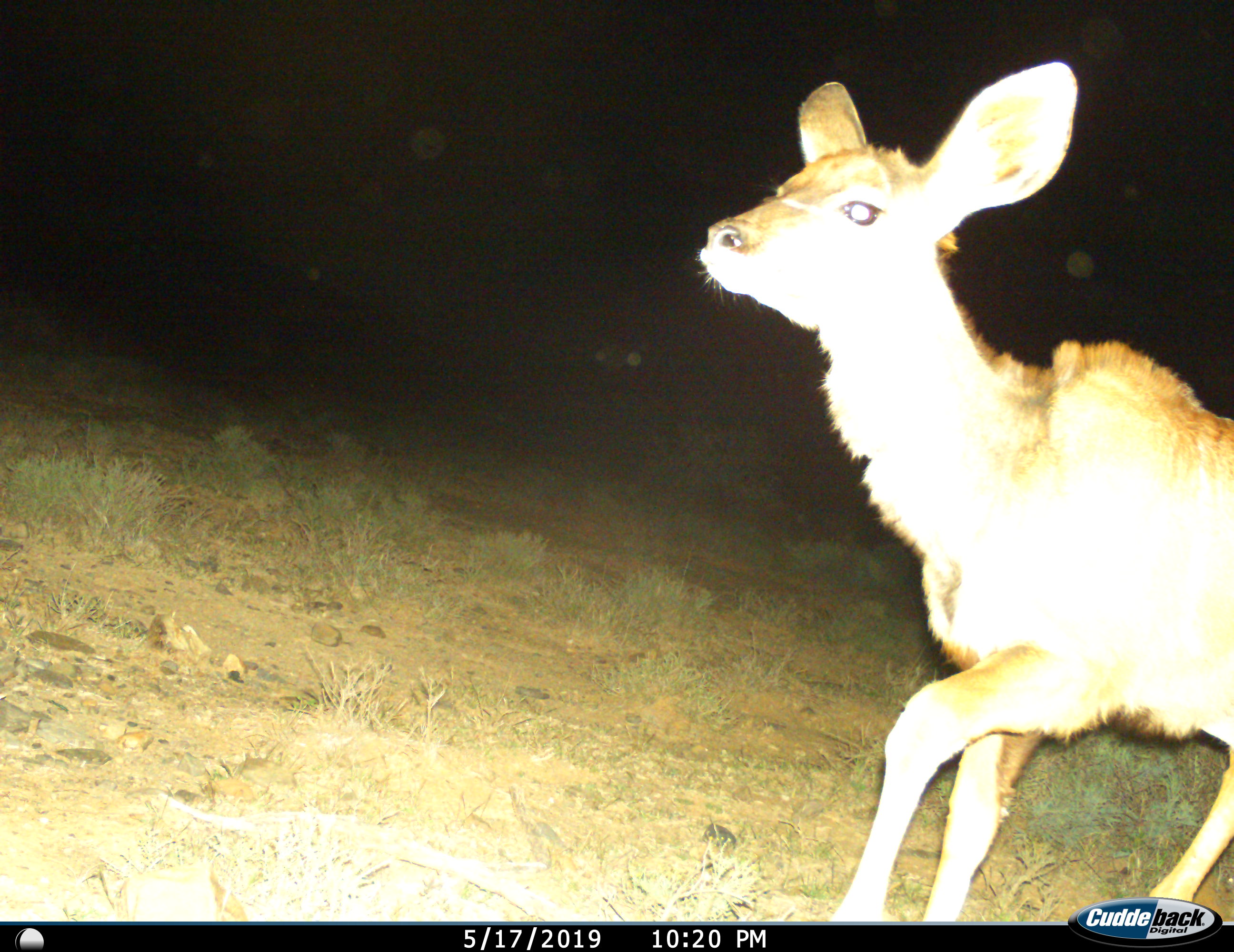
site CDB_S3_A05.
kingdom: Animalia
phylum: Chordata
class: Mammalia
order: Artiodactyla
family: Bovidae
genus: Tragelaphus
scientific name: Tragelaphus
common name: kudu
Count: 1.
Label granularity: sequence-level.